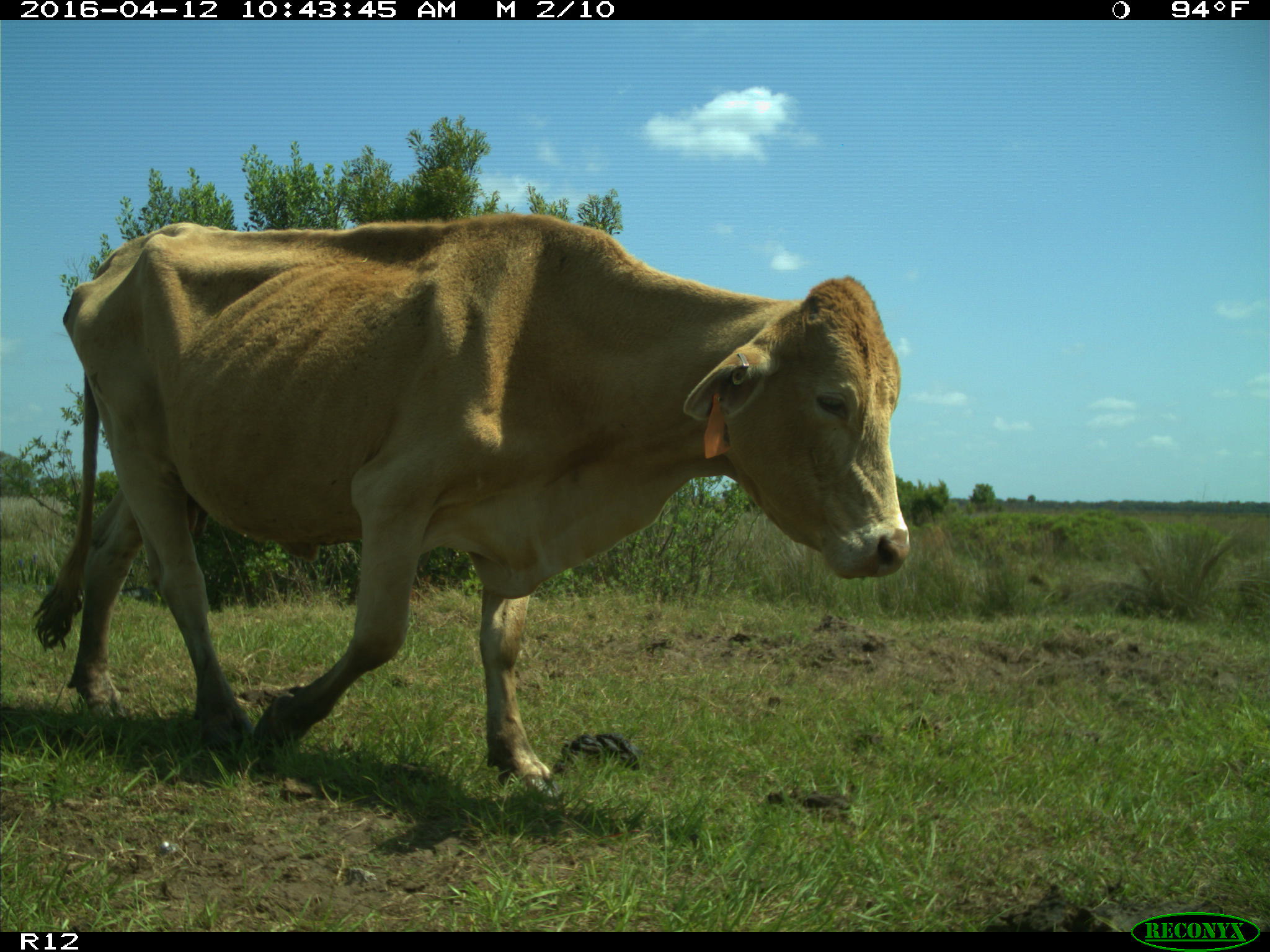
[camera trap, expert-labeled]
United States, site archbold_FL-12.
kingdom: Animalia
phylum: Chordata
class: Mammalia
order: Artiodactyla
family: Bovidae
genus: Bos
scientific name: Bos taurus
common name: domestic cow